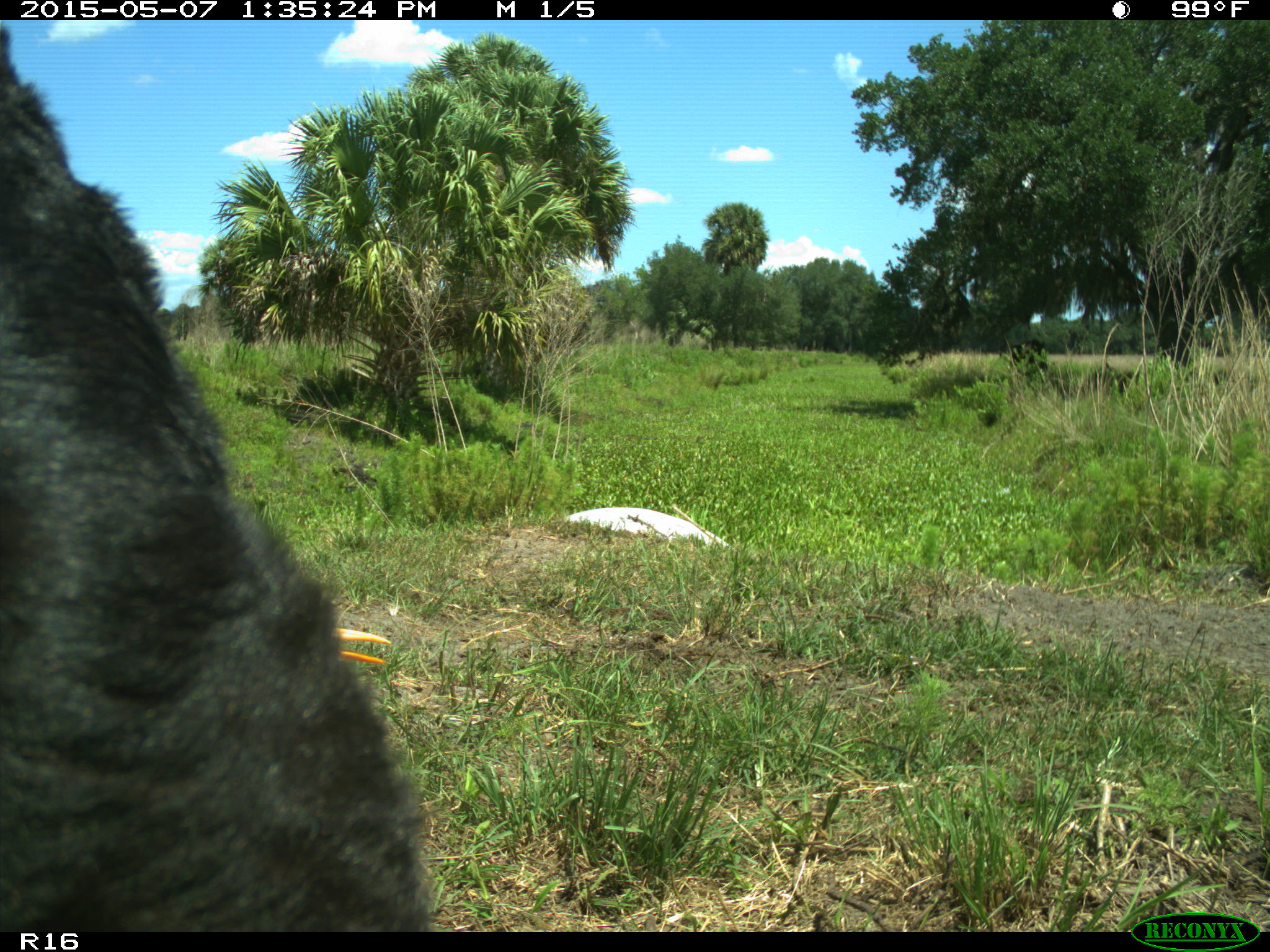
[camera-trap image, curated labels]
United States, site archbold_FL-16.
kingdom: Animalia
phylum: Chordata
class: Mammalia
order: Artiodactyla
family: Bovidae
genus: Bos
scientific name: Bos taurus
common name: domestic cow